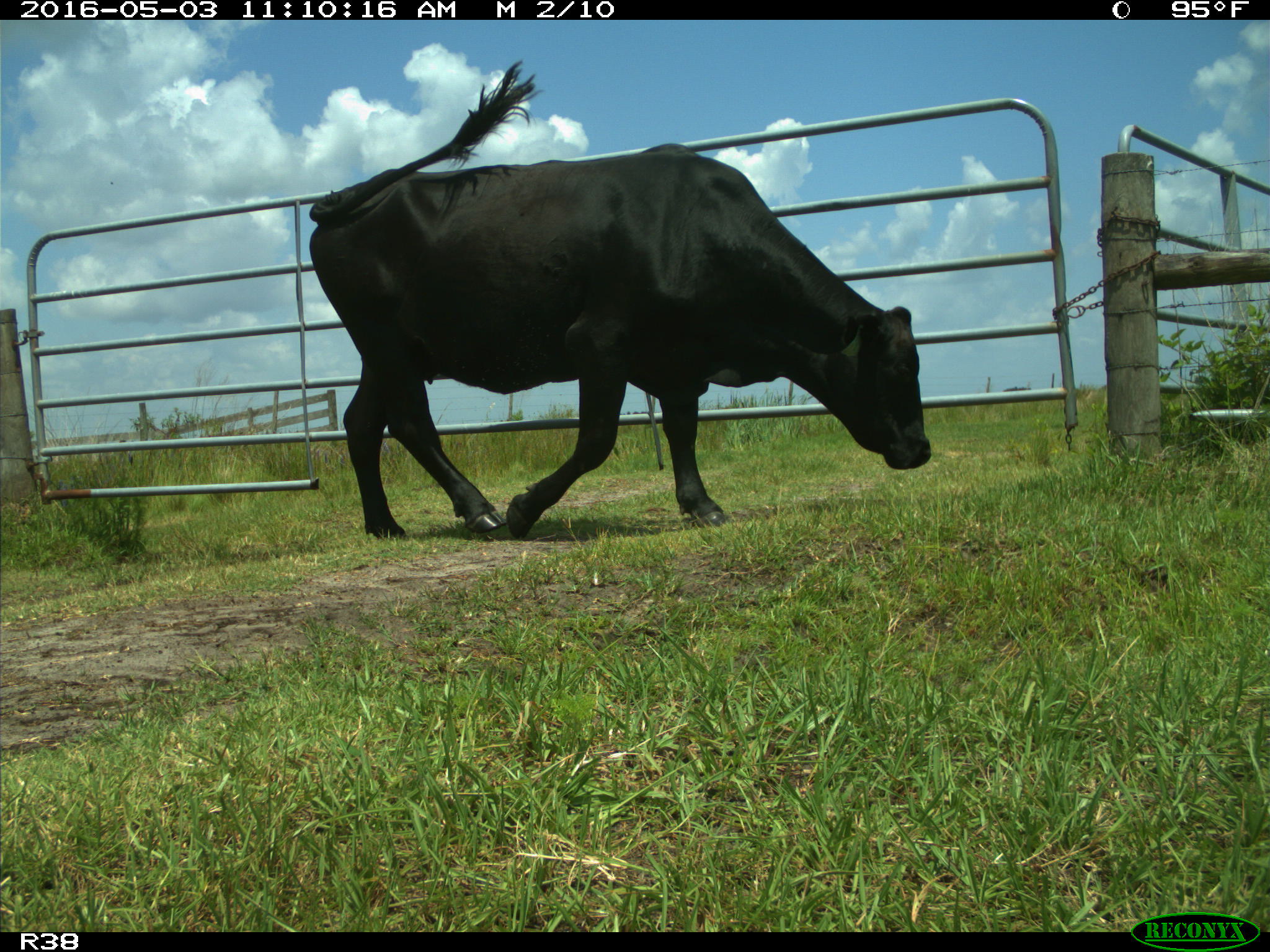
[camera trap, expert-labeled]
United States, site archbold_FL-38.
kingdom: Animalia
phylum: Chordata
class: Mammalia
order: Artiodactyla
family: Bovidae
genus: Bos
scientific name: Bos taurus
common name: domestic cow